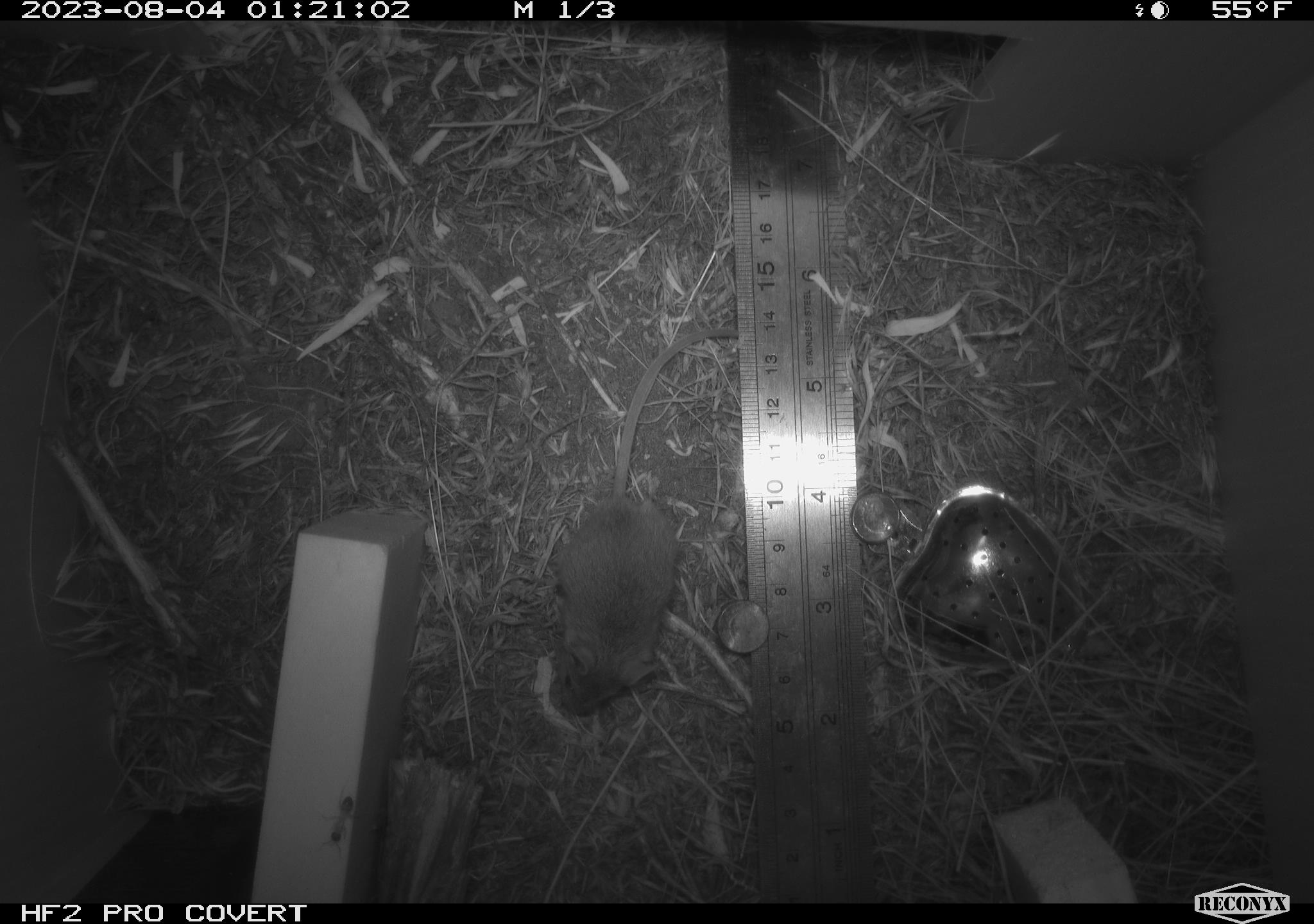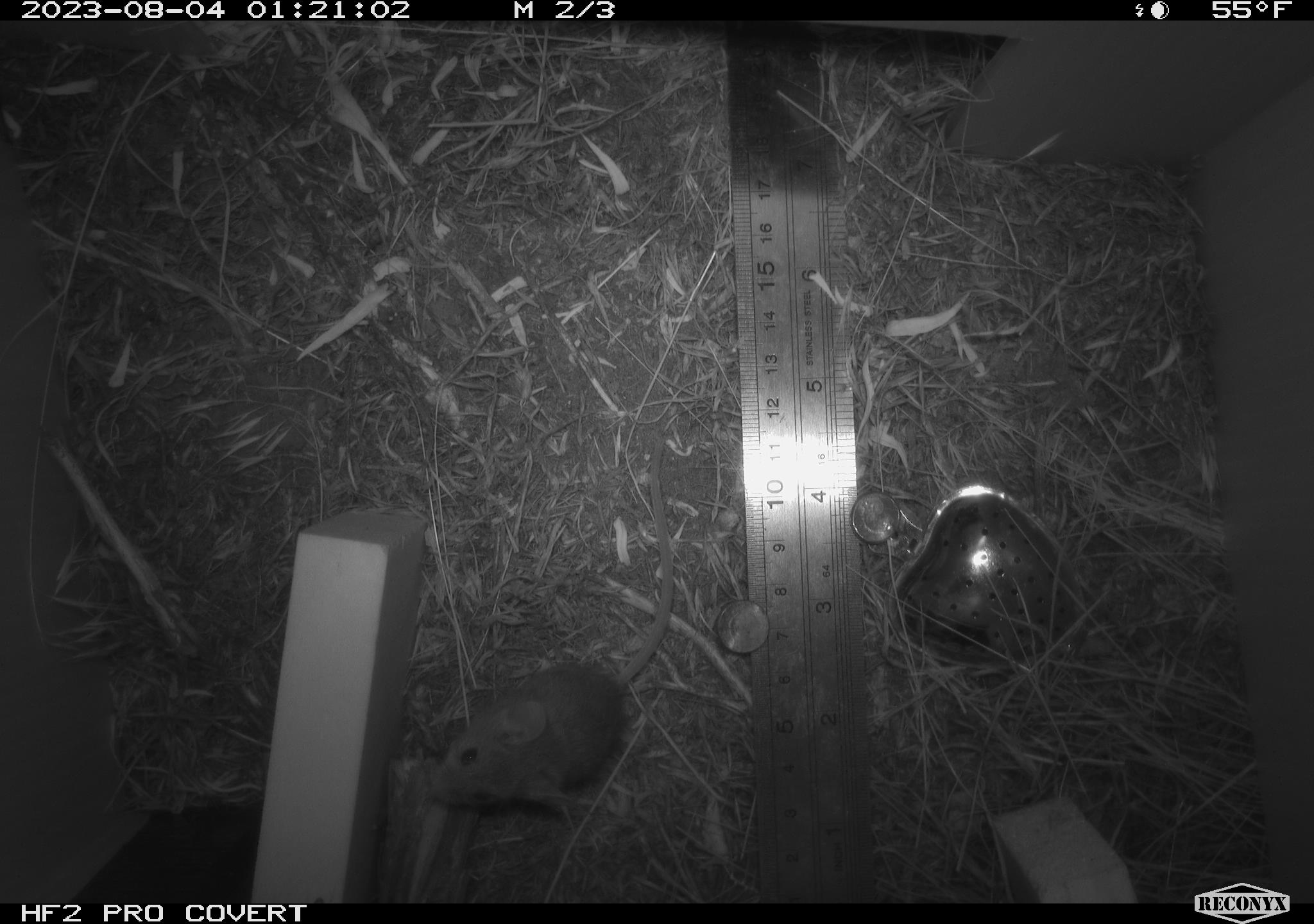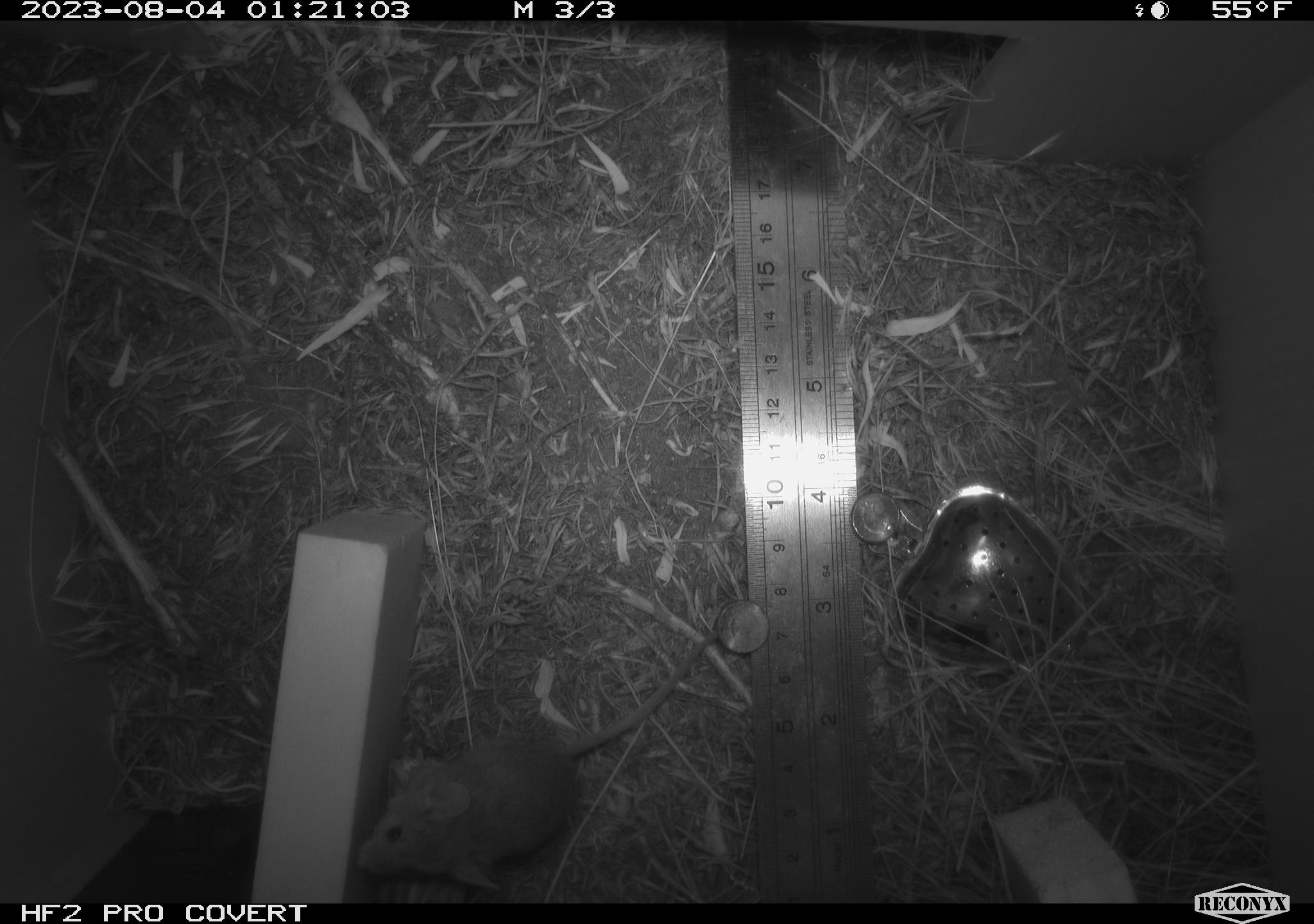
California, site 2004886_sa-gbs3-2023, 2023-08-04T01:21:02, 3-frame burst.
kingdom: Animalia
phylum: Chordata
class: Mammalia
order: Rodentia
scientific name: Rodentia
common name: mouse species